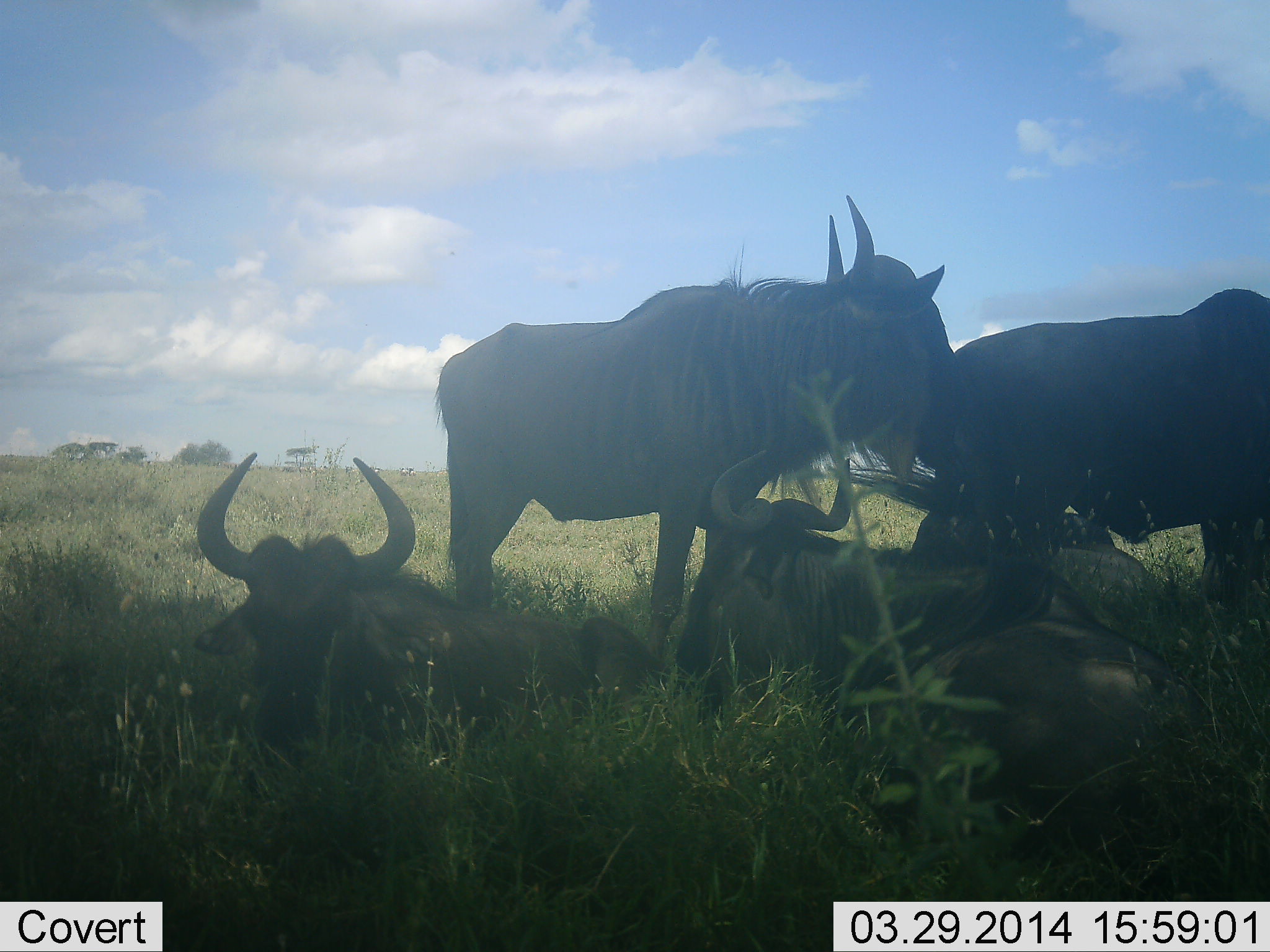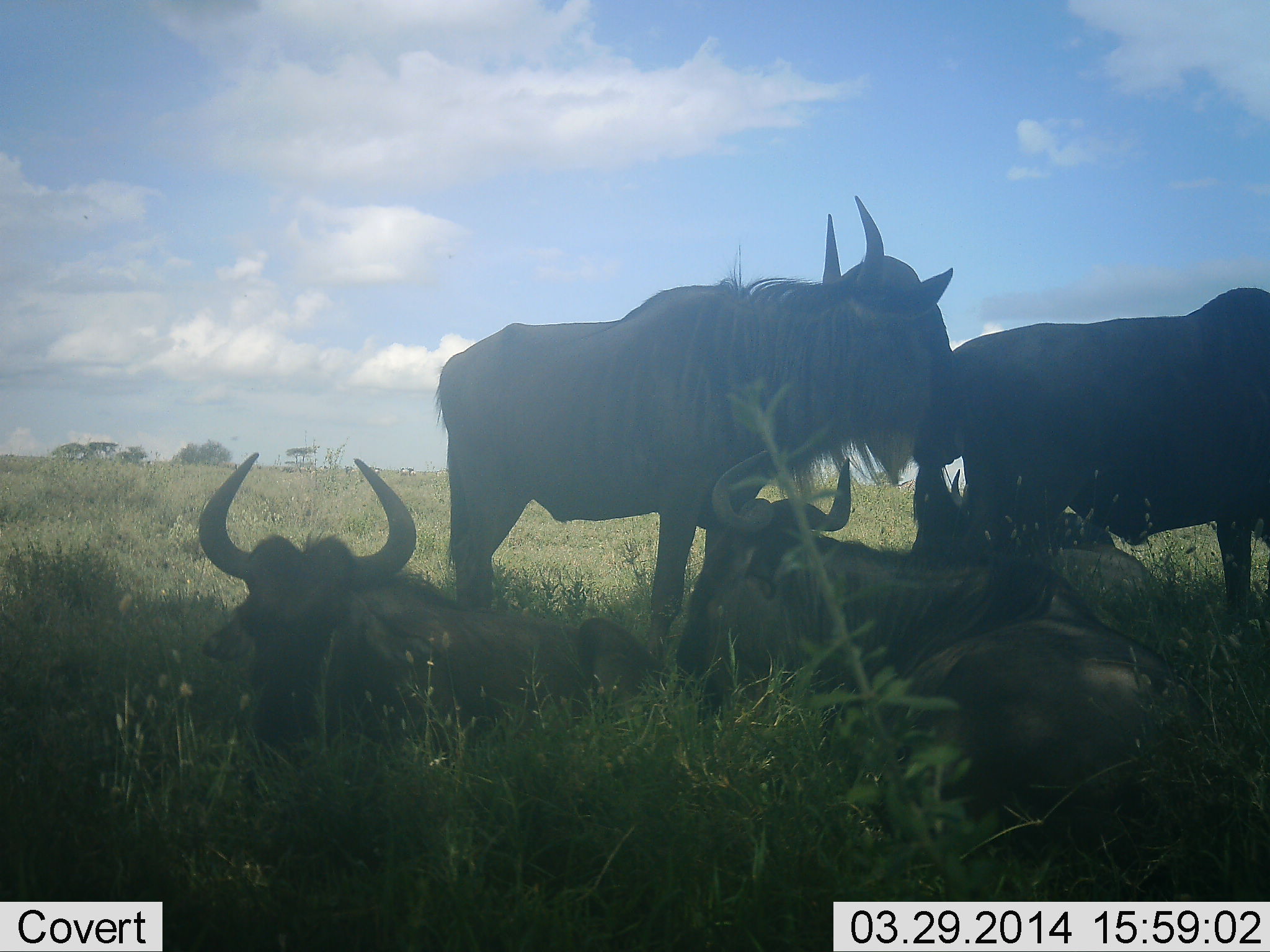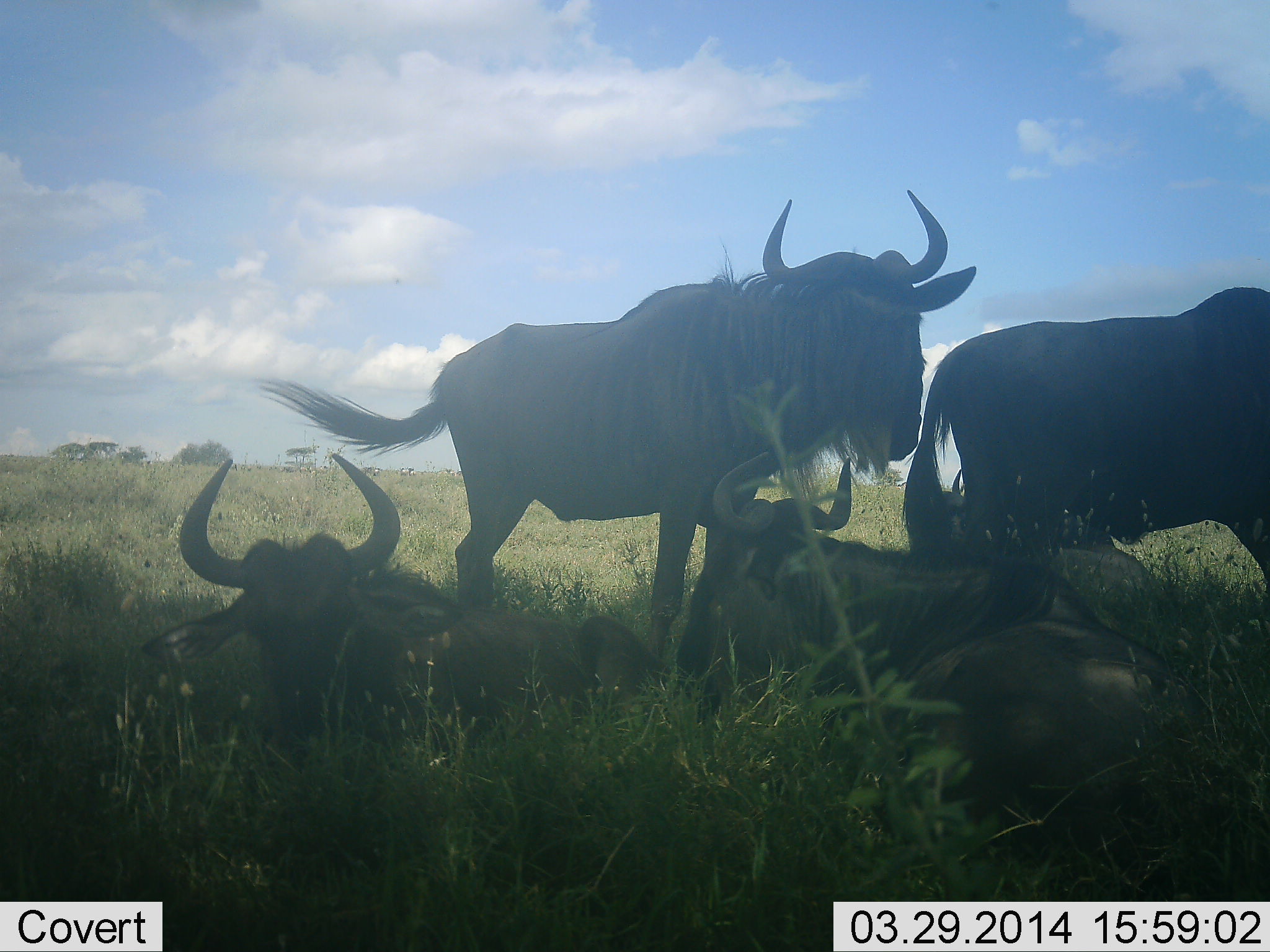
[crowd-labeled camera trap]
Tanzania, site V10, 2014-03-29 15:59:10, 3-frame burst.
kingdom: Animalia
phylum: Chordata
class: Mammalia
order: Artiodactyla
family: Bovidae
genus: Connochaetes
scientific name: Connochaetes taurinus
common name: blue wildebeest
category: wildebeest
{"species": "wildebeest (blue wildebeest) (Connochaetes taurinus)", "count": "5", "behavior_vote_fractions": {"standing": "80%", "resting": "100%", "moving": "10%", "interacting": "10%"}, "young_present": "0%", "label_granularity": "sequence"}